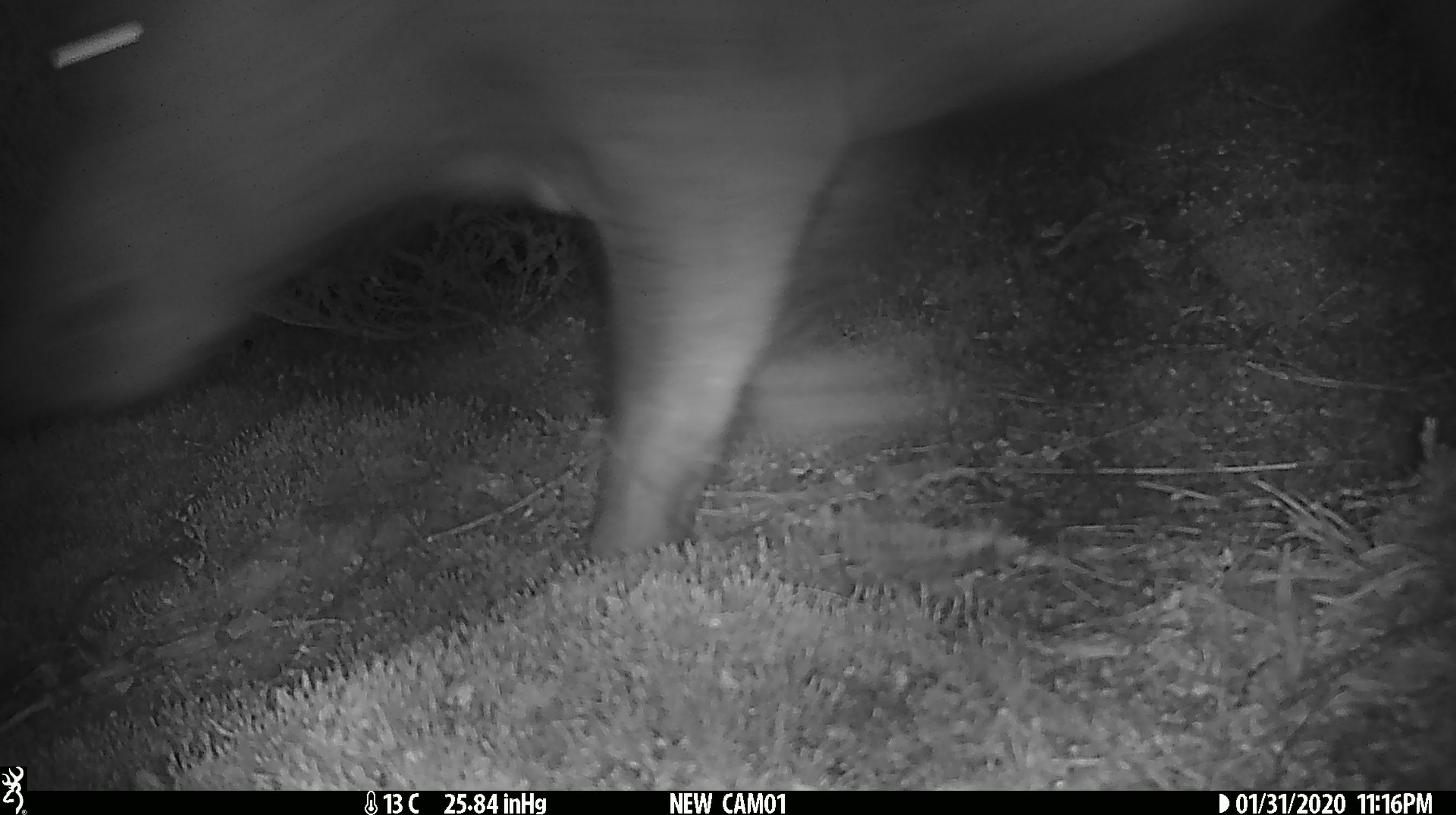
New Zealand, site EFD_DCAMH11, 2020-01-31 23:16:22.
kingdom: Animalia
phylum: Chordata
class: Mammalia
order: Artiodactyla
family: Suidae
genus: Sus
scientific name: Sus scrofa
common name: pig